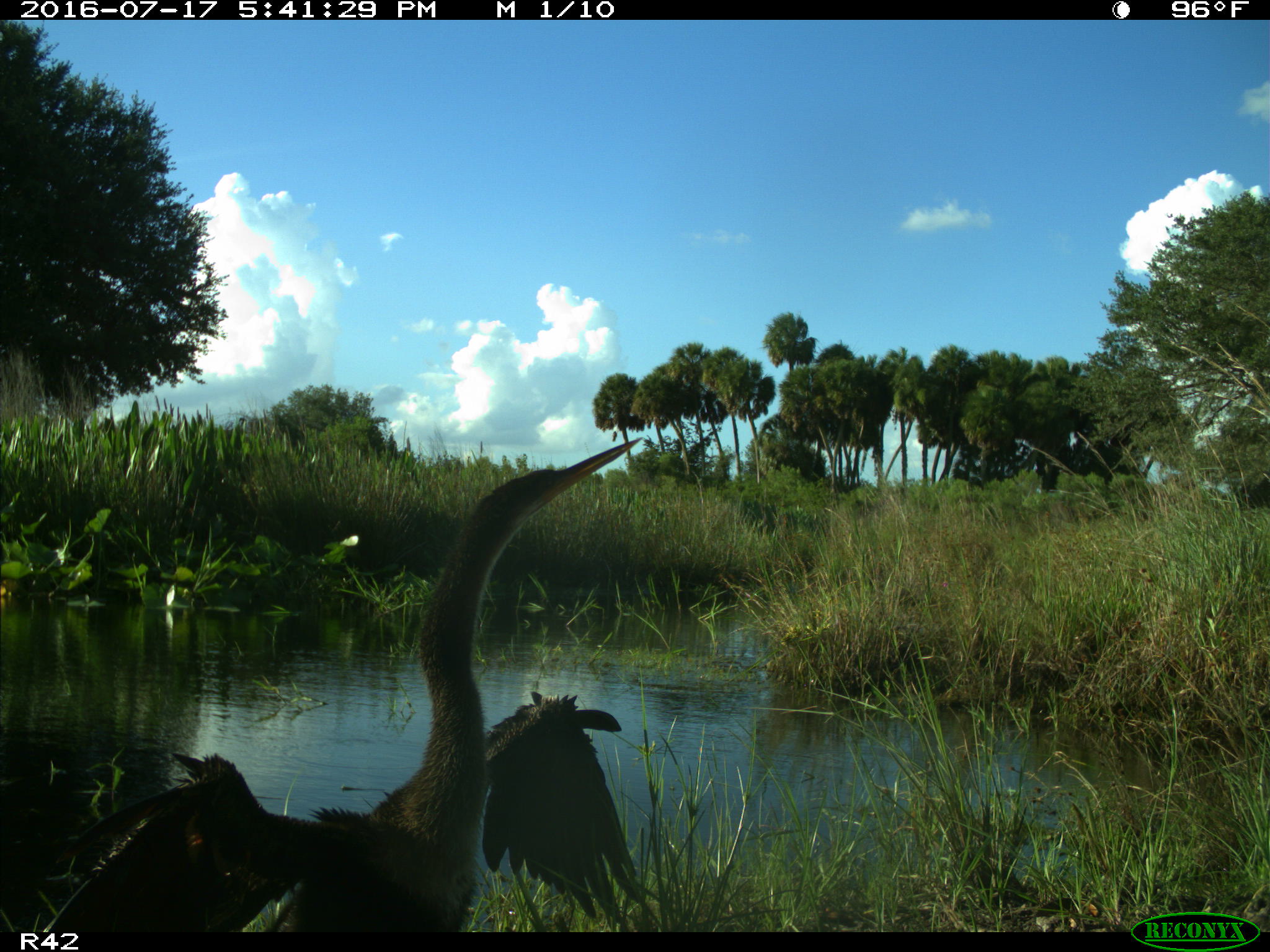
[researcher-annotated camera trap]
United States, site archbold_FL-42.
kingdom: Animalia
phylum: Chordata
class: Aves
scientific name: Aves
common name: birds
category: unidentified bird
Unidentified bird (birds) (Aves).